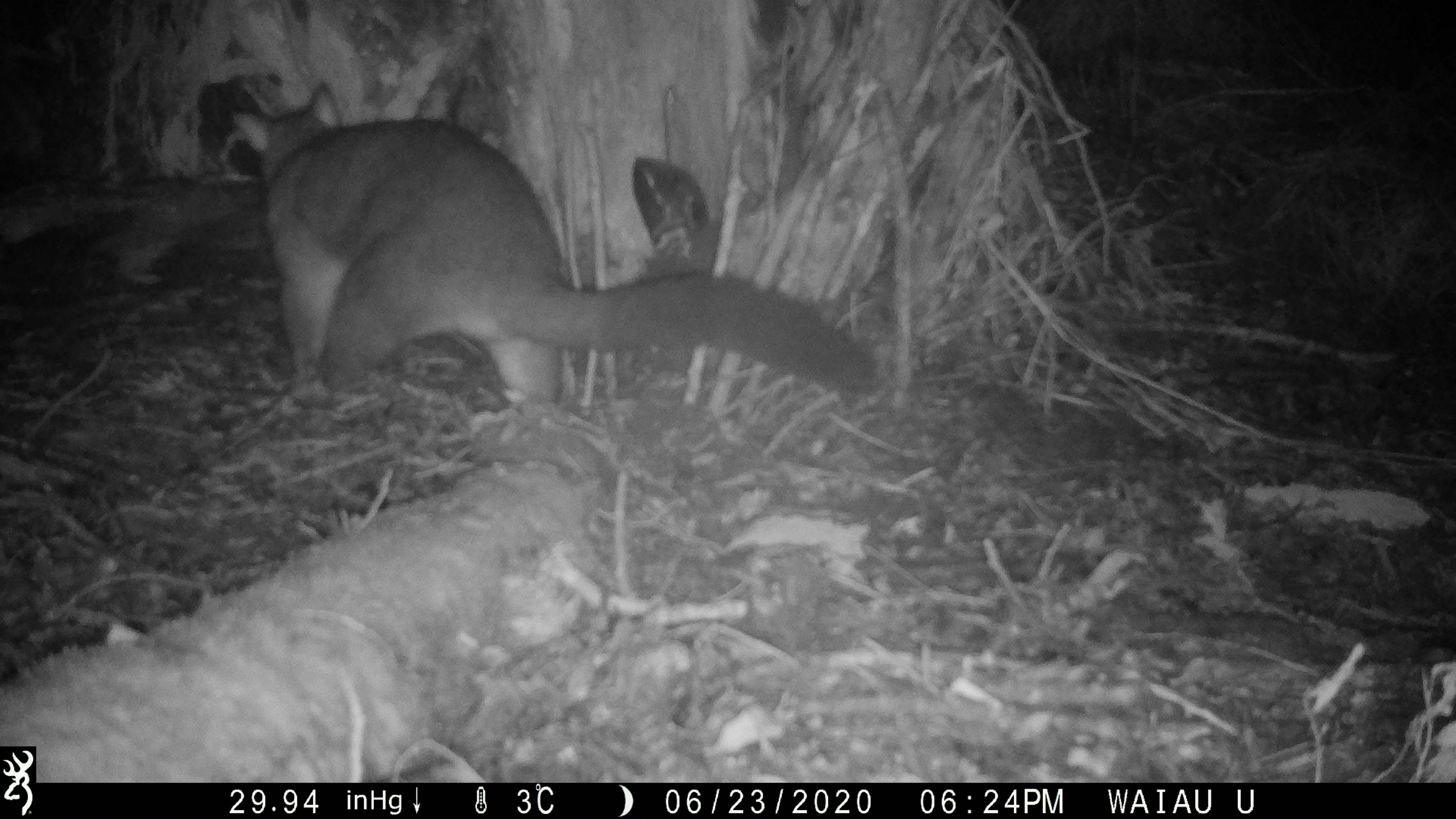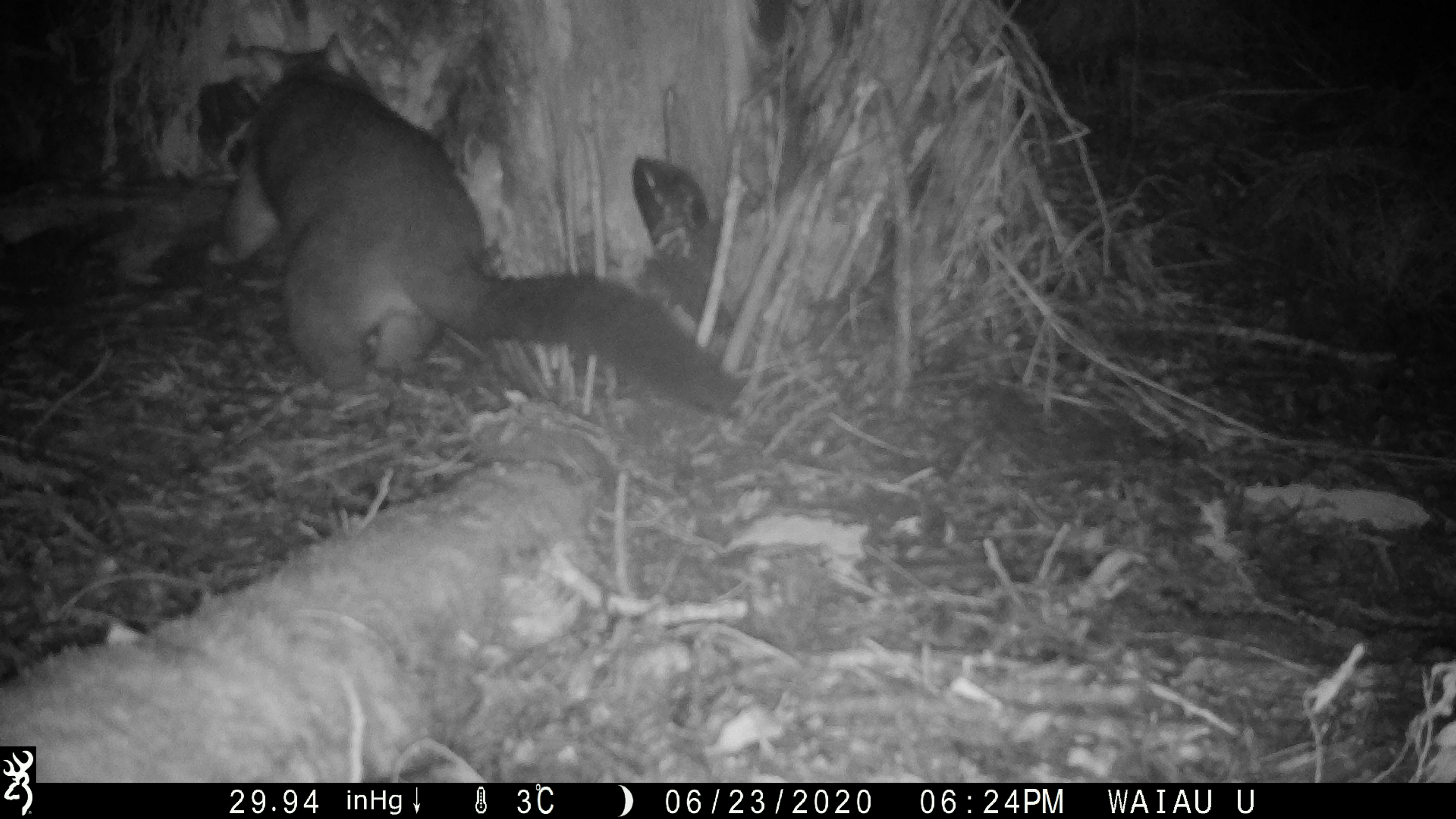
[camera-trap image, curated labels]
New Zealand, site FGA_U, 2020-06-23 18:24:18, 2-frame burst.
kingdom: Animalia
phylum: Chordata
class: Mammalia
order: Diprotodontia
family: Phalangeridae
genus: Trichosurus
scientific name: Trichosurus vulpecula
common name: common brushtail possum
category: possum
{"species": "possum (common brushtail possum) (Trichosurus vulpecula)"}